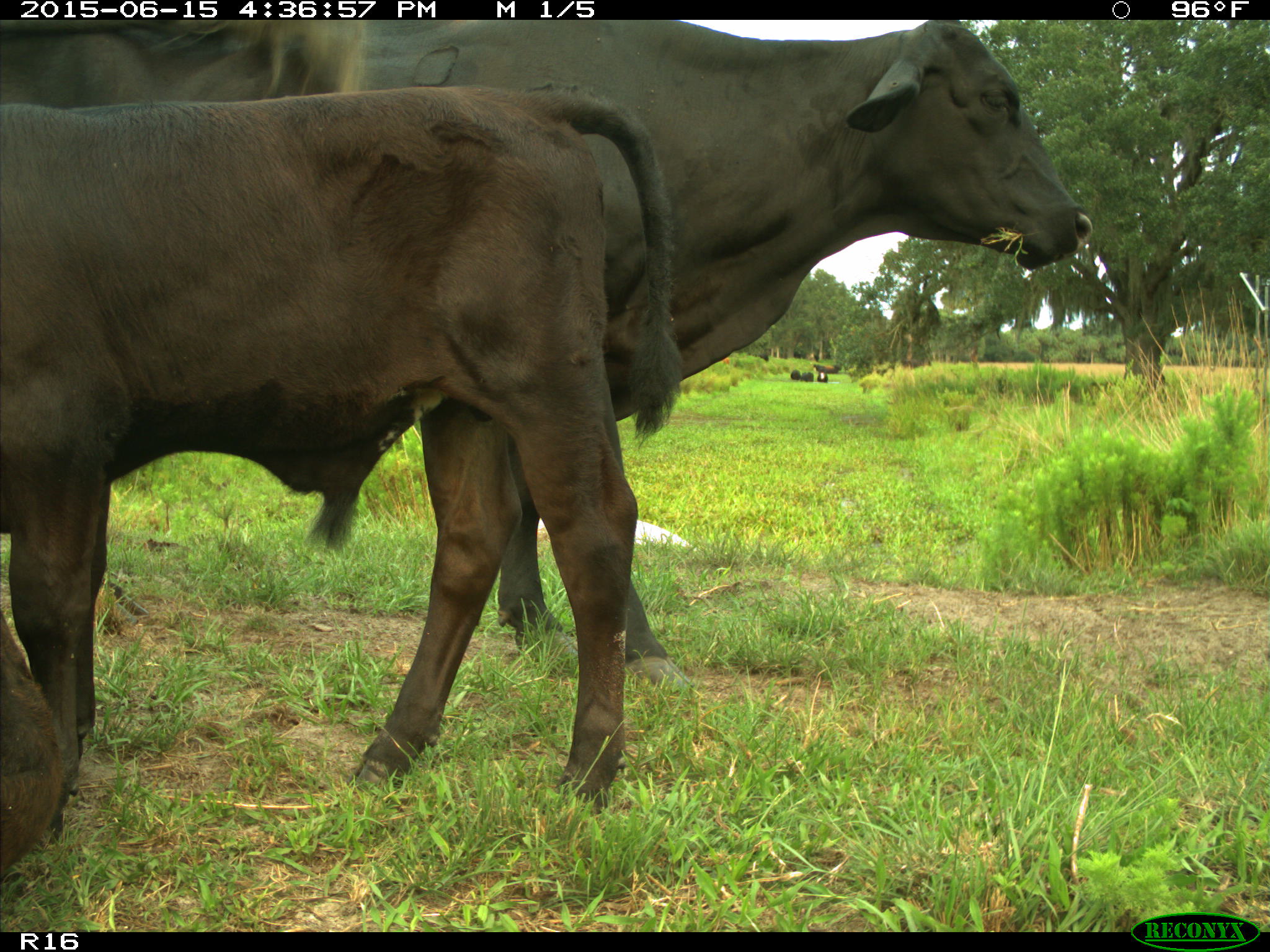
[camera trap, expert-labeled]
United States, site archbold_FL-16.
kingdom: Animalia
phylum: Chordata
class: Mammalia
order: Artiodactyla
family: Bovidae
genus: Bos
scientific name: Bos taurus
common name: domestic cow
Bos taurus (domestic cow).